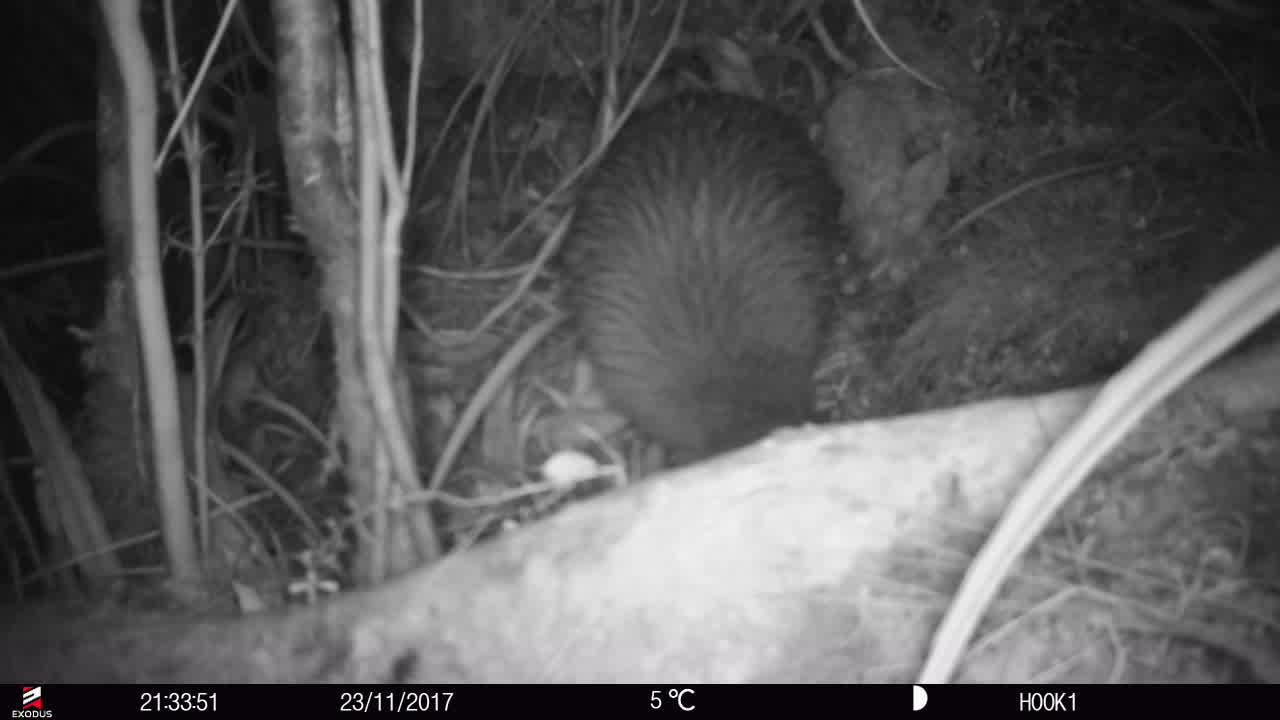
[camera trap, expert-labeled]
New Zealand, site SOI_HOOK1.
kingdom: Animalia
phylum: Chordata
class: Aves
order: Apterygiformes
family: Apterygidae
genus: Apteryx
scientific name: Apteryx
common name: kiwi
Kiwi (Apteryx).